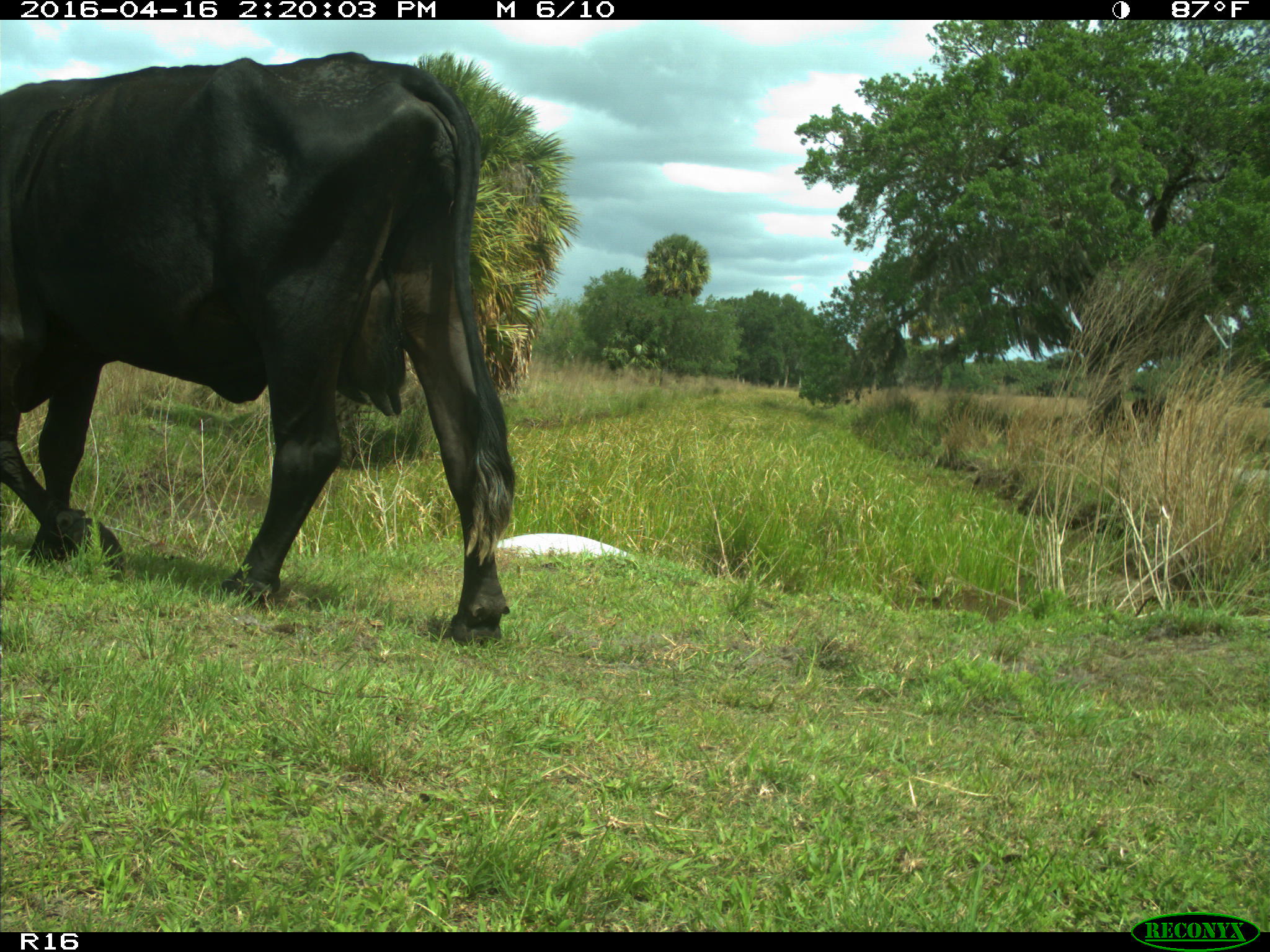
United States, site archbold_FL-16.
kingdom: Animalia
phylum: Chordata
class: Mammalia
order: Artiodactyla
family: Bovidae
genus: Bos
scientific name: Bos taurus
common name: domestic cow